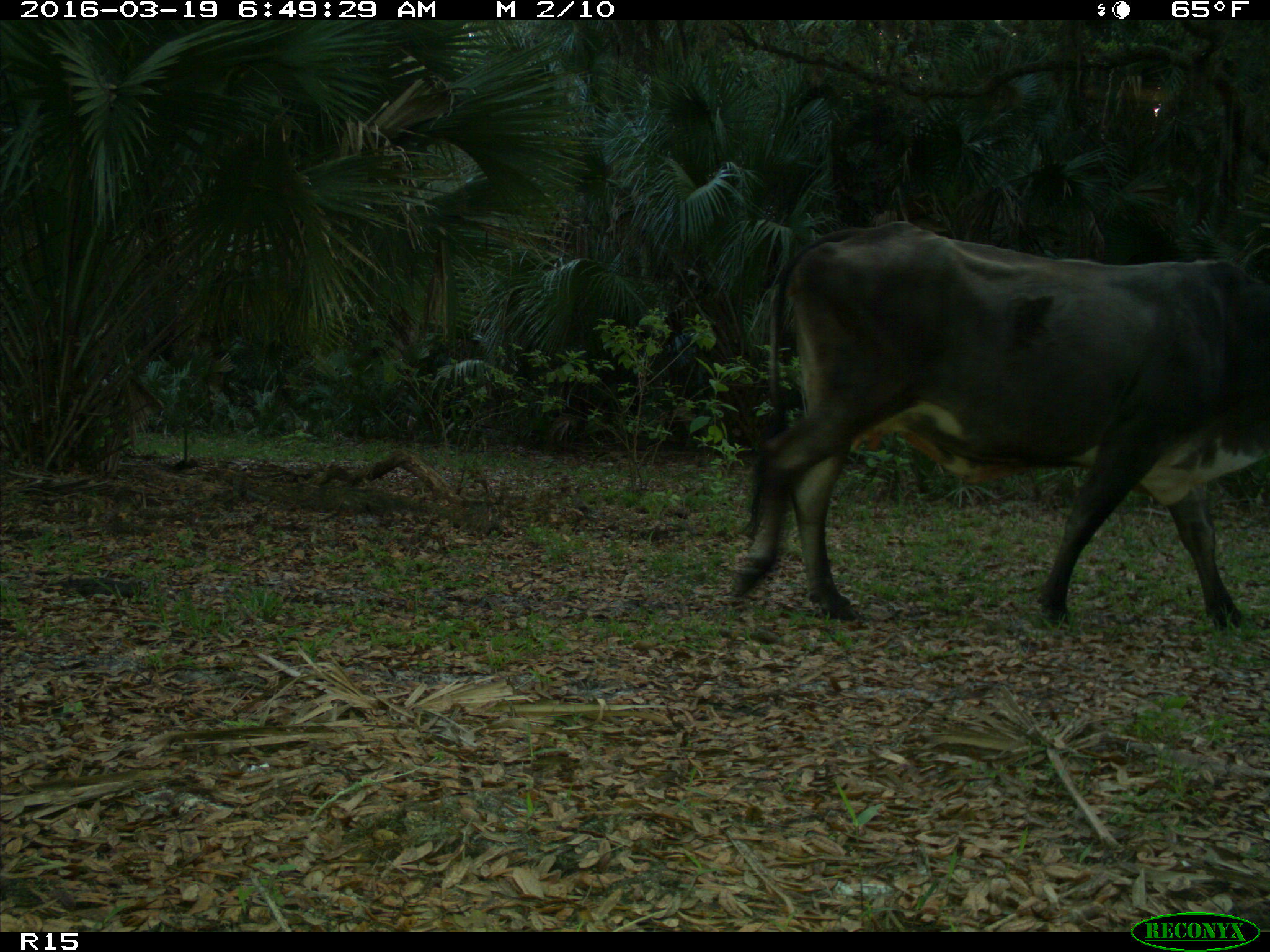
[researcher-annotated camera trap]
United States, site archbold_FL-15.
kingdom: Animalia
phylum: Chordata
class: Mammalia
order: Artiodactyla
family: Bovidae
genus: Bos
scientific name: Bos taurus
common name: domestic cow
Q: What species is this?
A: Bos taurus (domestic cow).